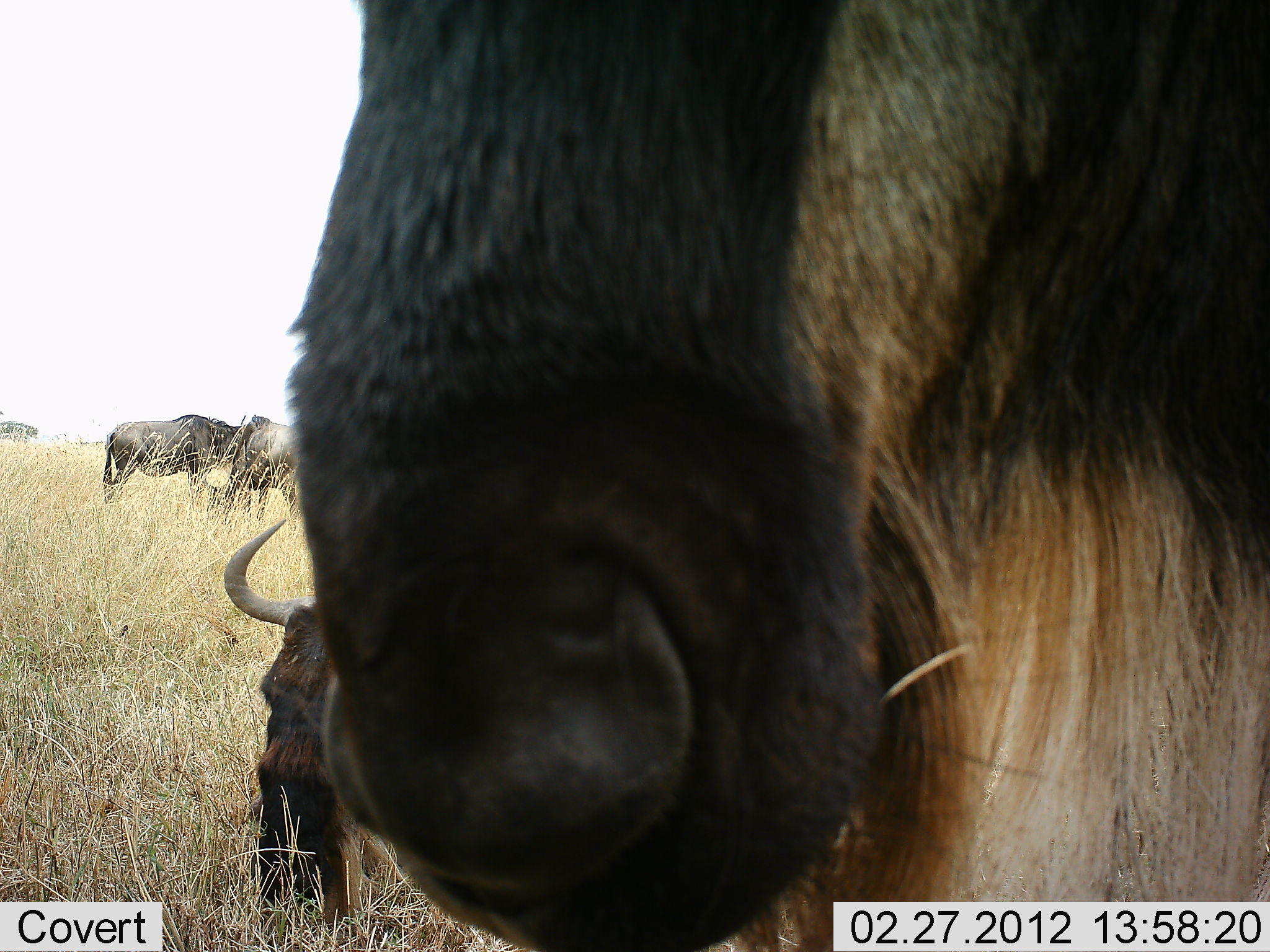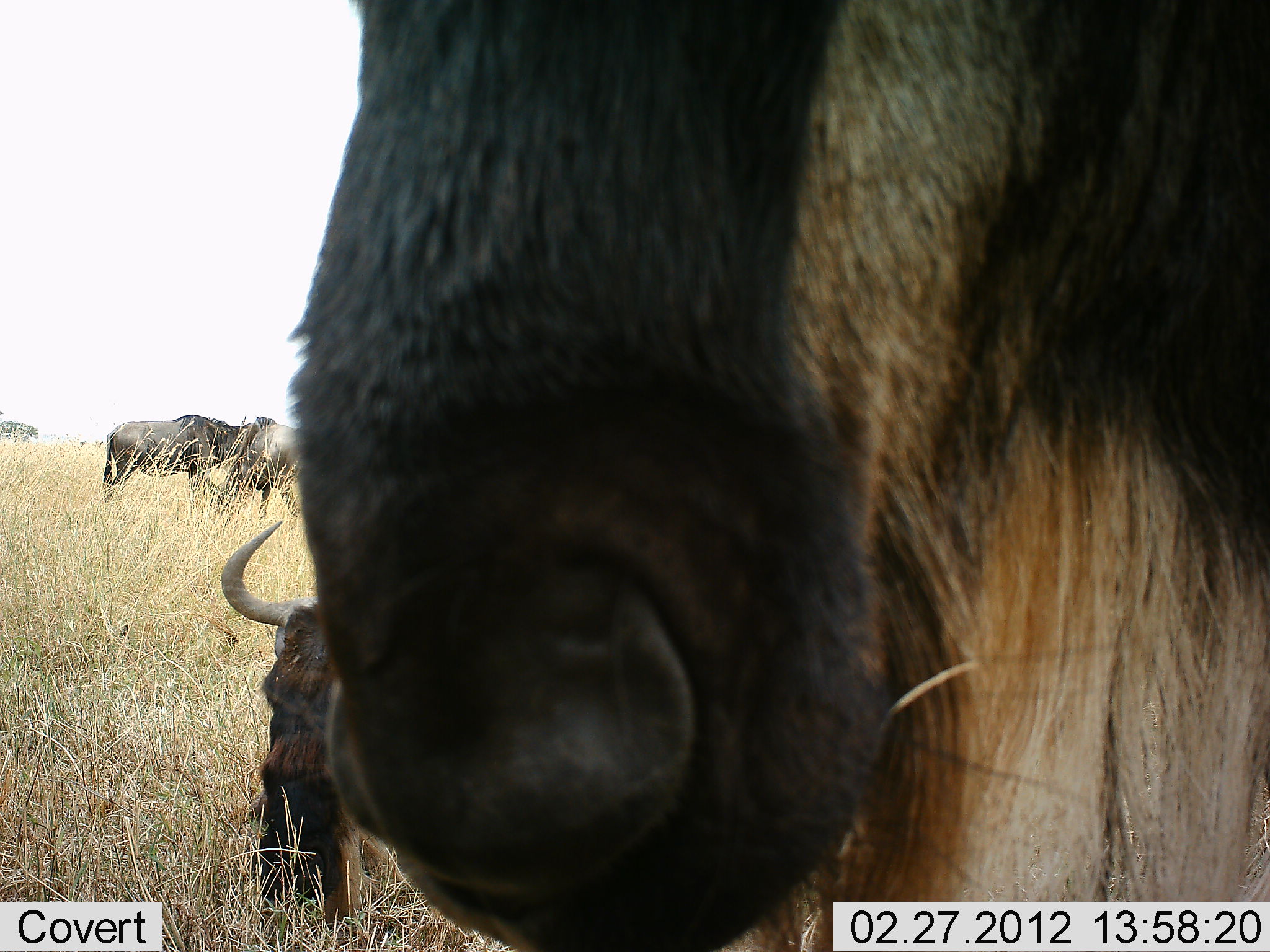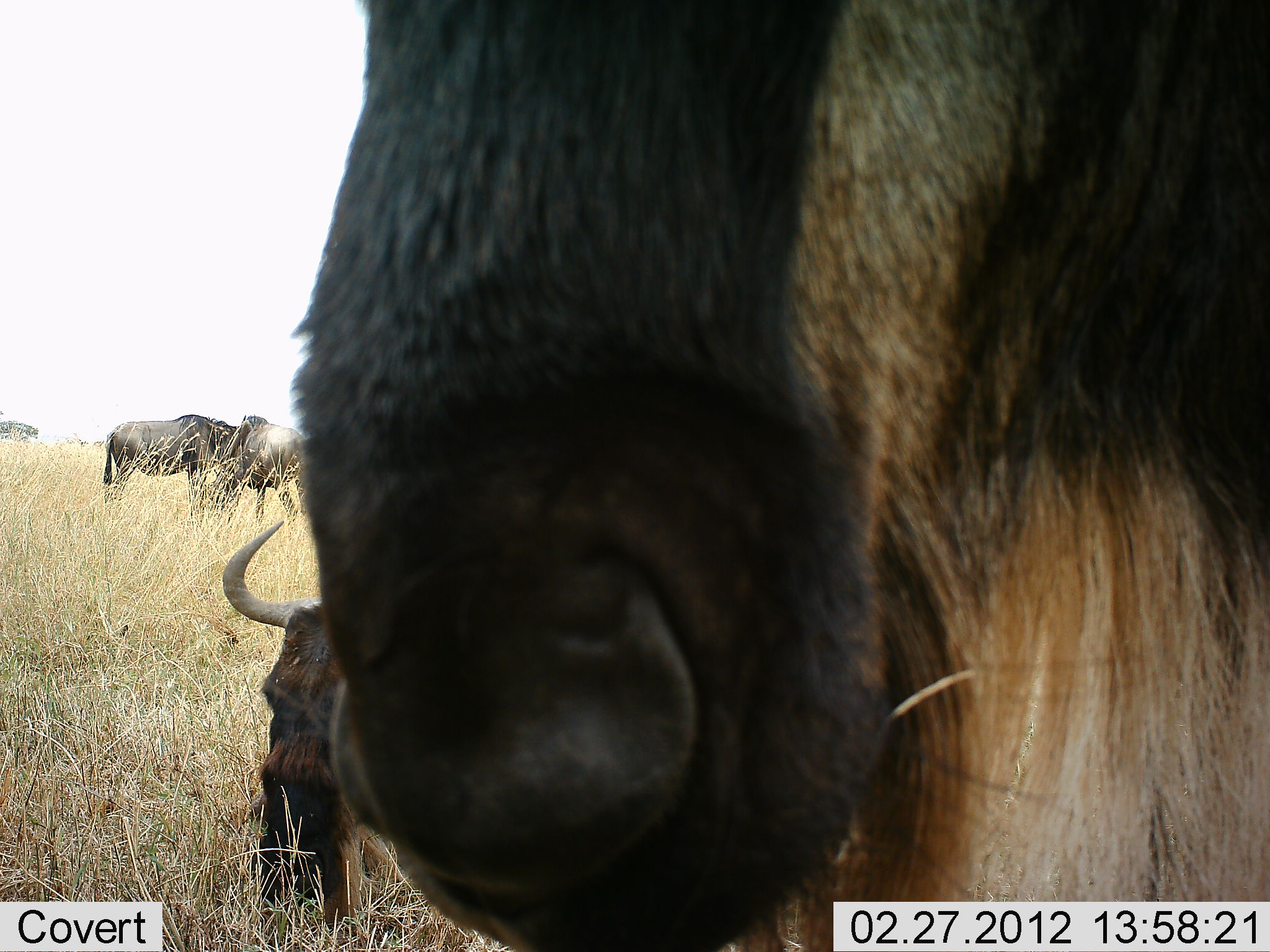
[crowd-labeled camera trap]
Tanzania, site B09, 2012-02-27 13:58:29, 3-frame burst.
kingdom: Animalia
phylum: Chordata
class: Mammalia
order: Artiodactyla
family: Bovidae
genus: Connochaetes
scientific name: Connochaetes taurinus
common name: blue wildebeest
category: wildebeest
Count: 4.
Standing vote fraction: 56%.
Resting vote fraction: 61%.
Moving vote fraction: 0%.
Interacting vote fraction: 6%.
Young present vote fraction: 0%.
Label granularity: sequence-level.